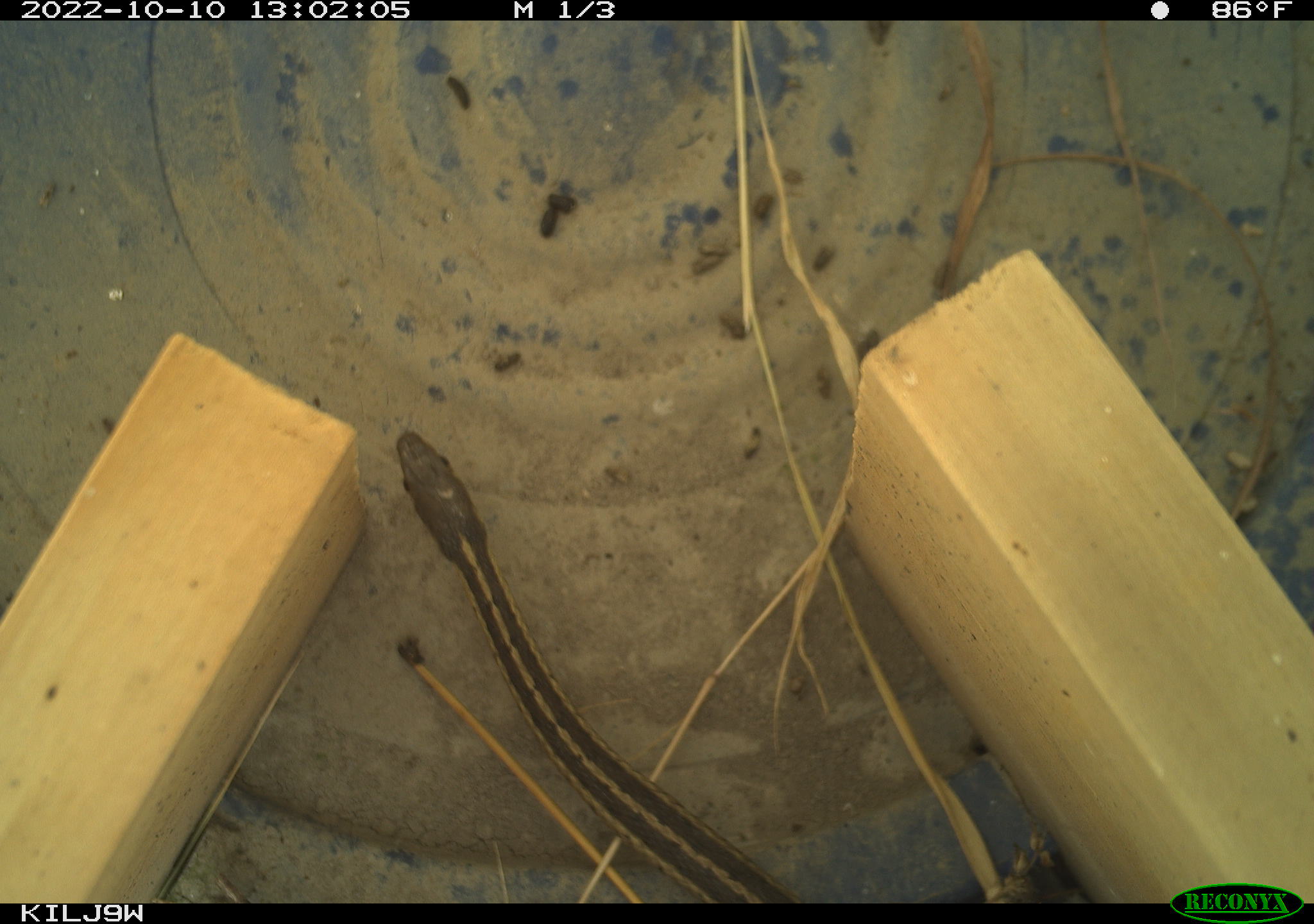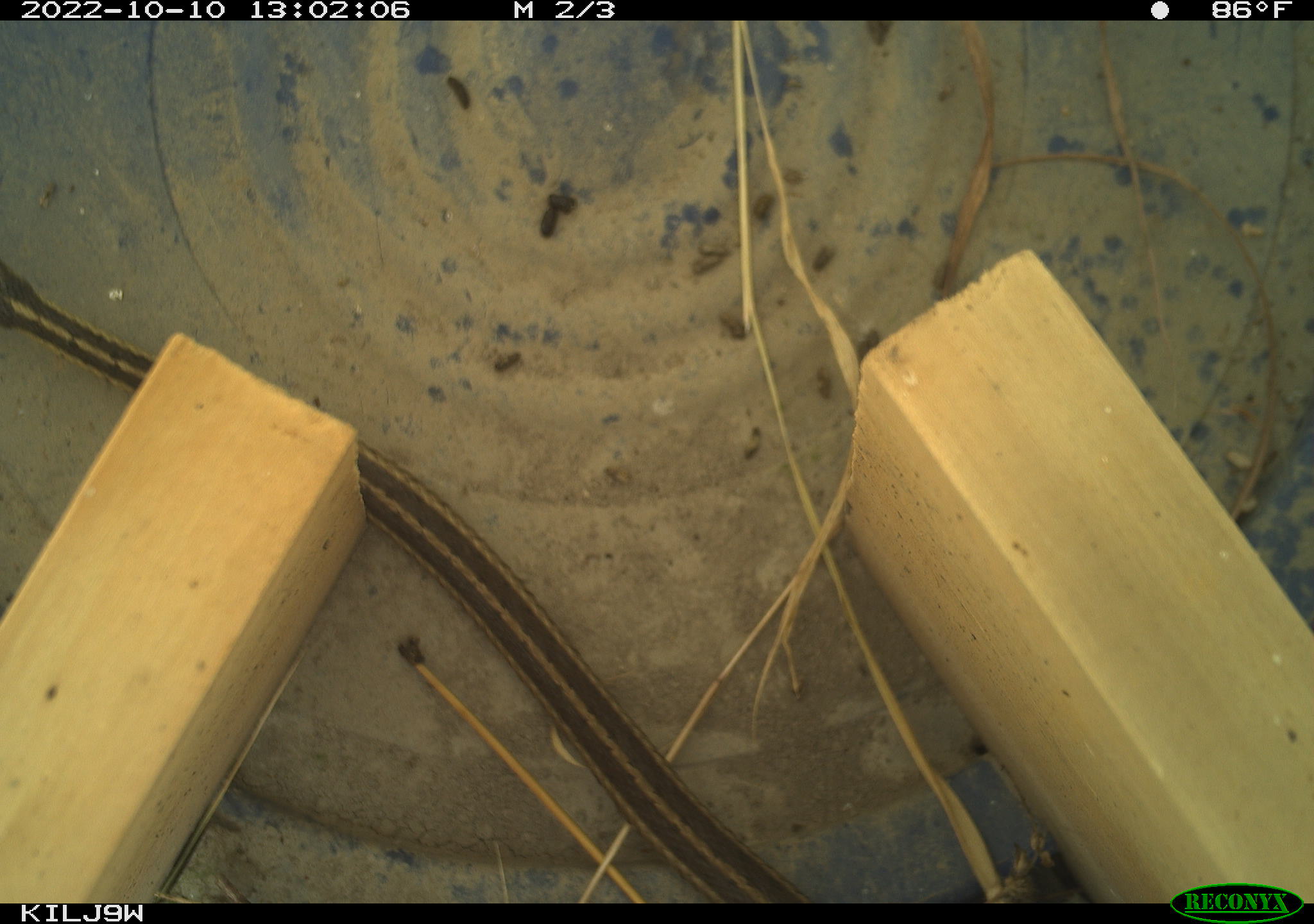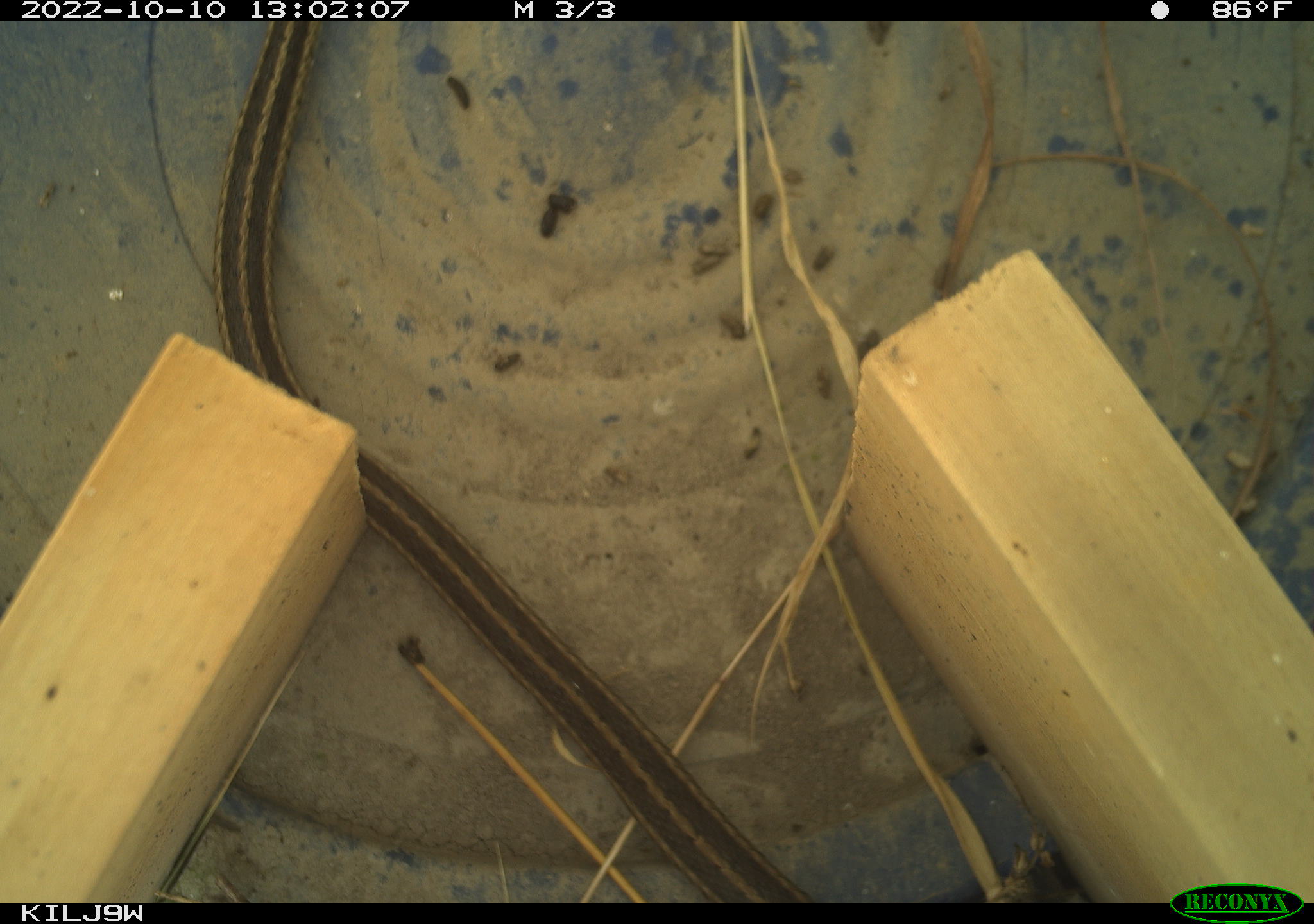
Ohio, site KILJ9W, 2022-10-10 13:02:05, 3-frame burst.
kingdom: Animalia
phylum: Chordata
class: Reptilia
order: Squamata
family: Colubridae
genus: Thamnophis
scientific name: Thamnophis sirtalis sirtalis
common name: eastern gartersnake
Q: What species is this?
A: Eastern gartersnake (Thamnophis sirtalis sirtalis).